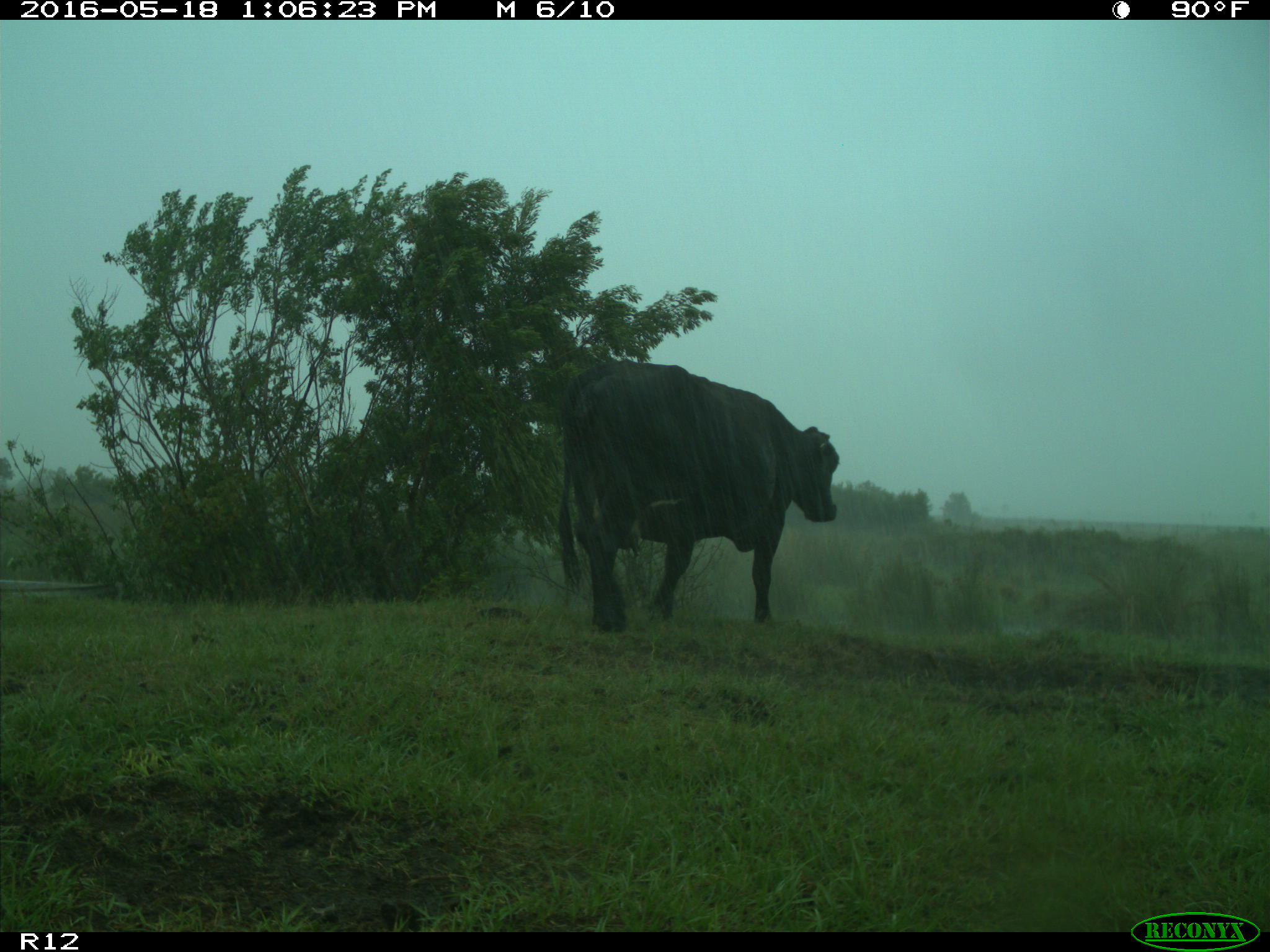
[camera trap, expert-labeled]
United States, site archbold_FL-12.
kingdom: Animalia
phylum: Chordata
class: Mammalia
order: Artiodactyla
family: Bovidae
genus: Bos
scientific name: Bos taurus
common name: domestic cow